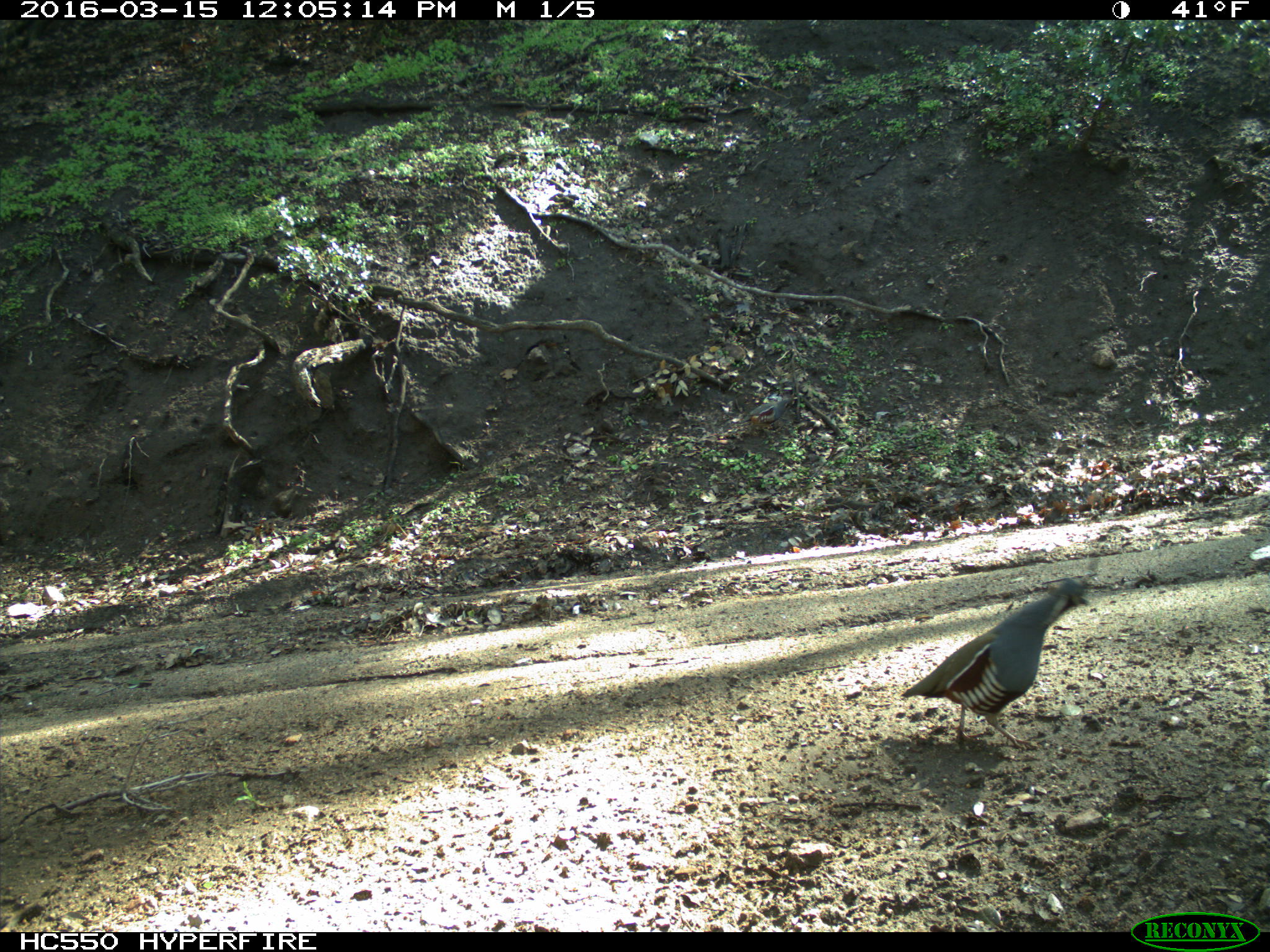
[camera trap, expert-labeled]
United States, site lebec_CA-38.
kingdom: Animalia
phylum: Chordata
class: Aves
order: Galliformes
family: Odontophoridae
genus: Callipepla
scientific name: Callipepla californica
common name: california quail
Callipepla californica (california quail).